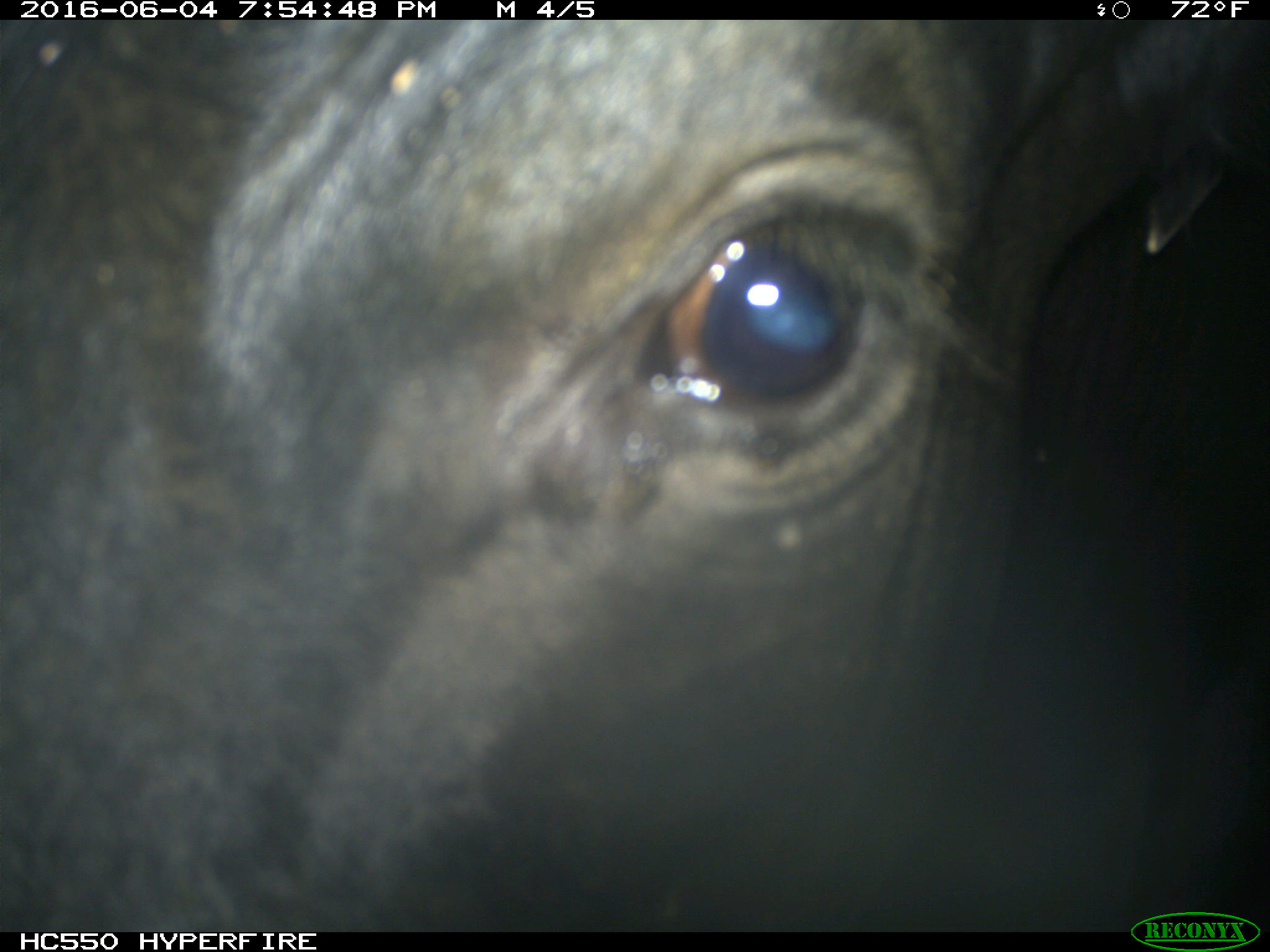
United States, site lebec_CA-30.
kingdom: Animalia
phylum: Chordata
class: Mammalia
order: Artiodactyla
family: Bovidae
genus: Bos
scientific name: Bos taurus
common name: domestic cow